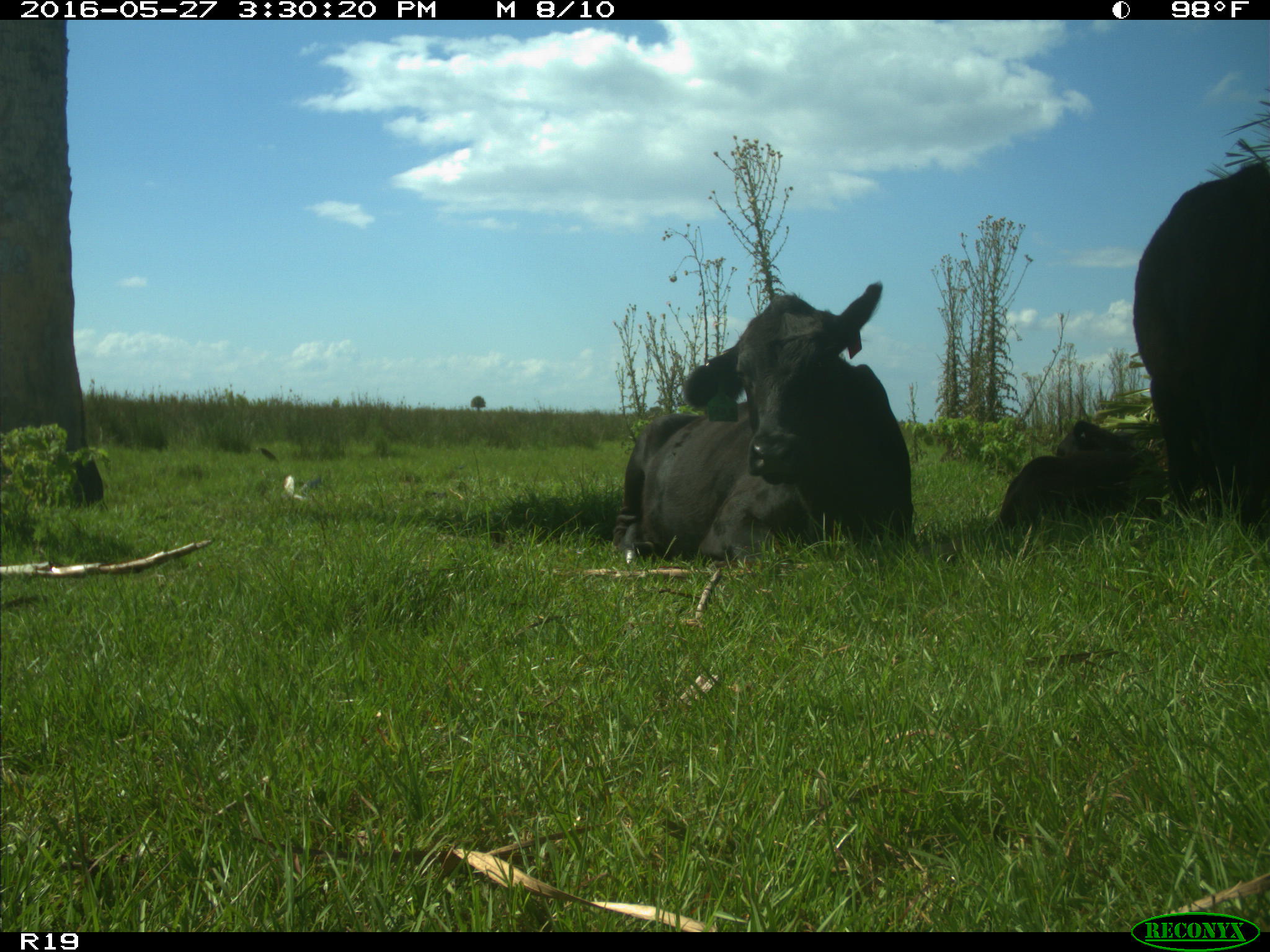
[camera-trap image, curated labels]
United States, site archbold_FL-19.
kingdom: Animalia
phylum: Chordata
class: Mammalia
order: Artiodactyla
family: Bovidae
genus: Bos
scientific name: Bos taurus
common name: domestic cow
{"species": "Bos taurus (domestic cow)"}